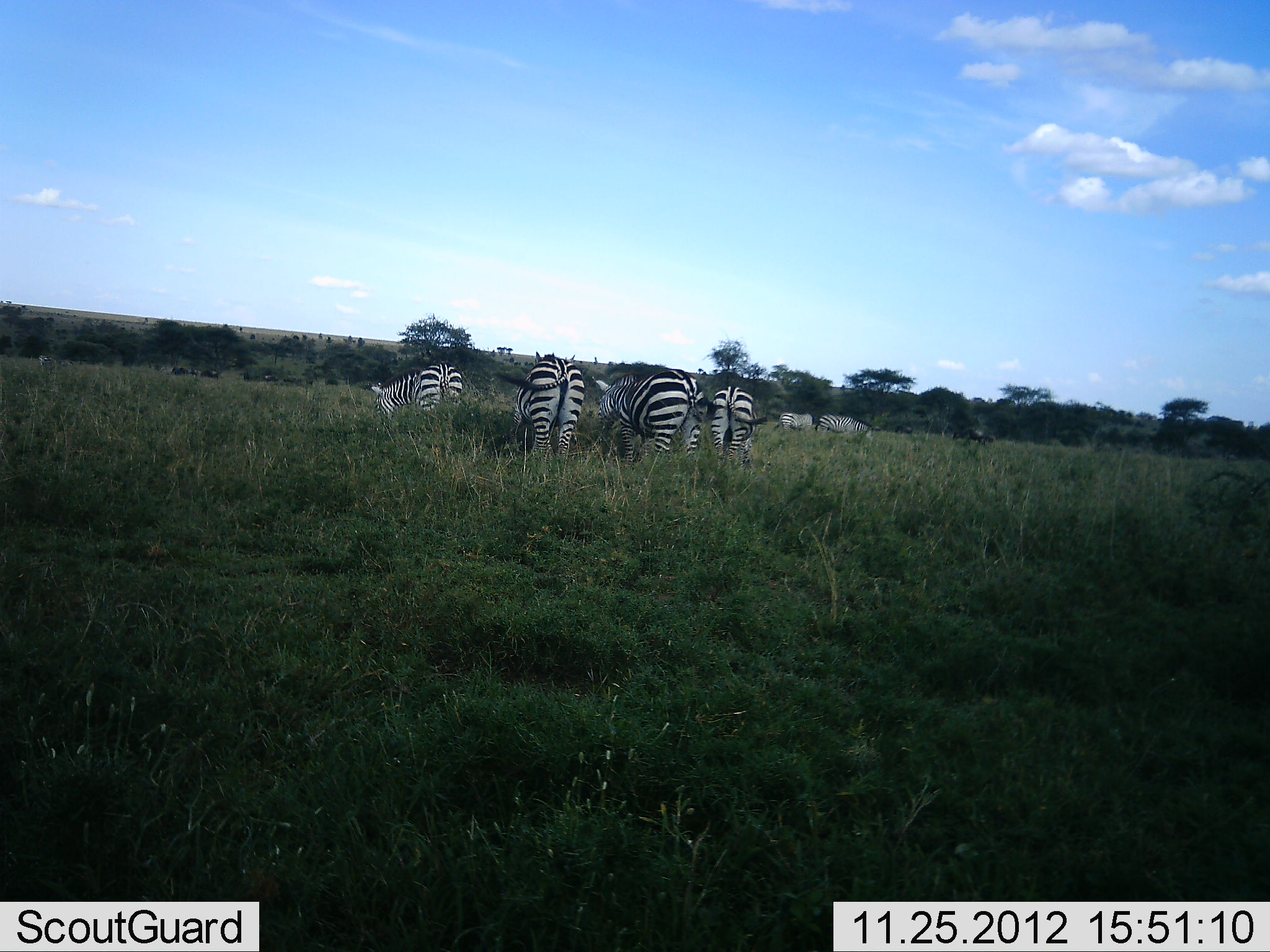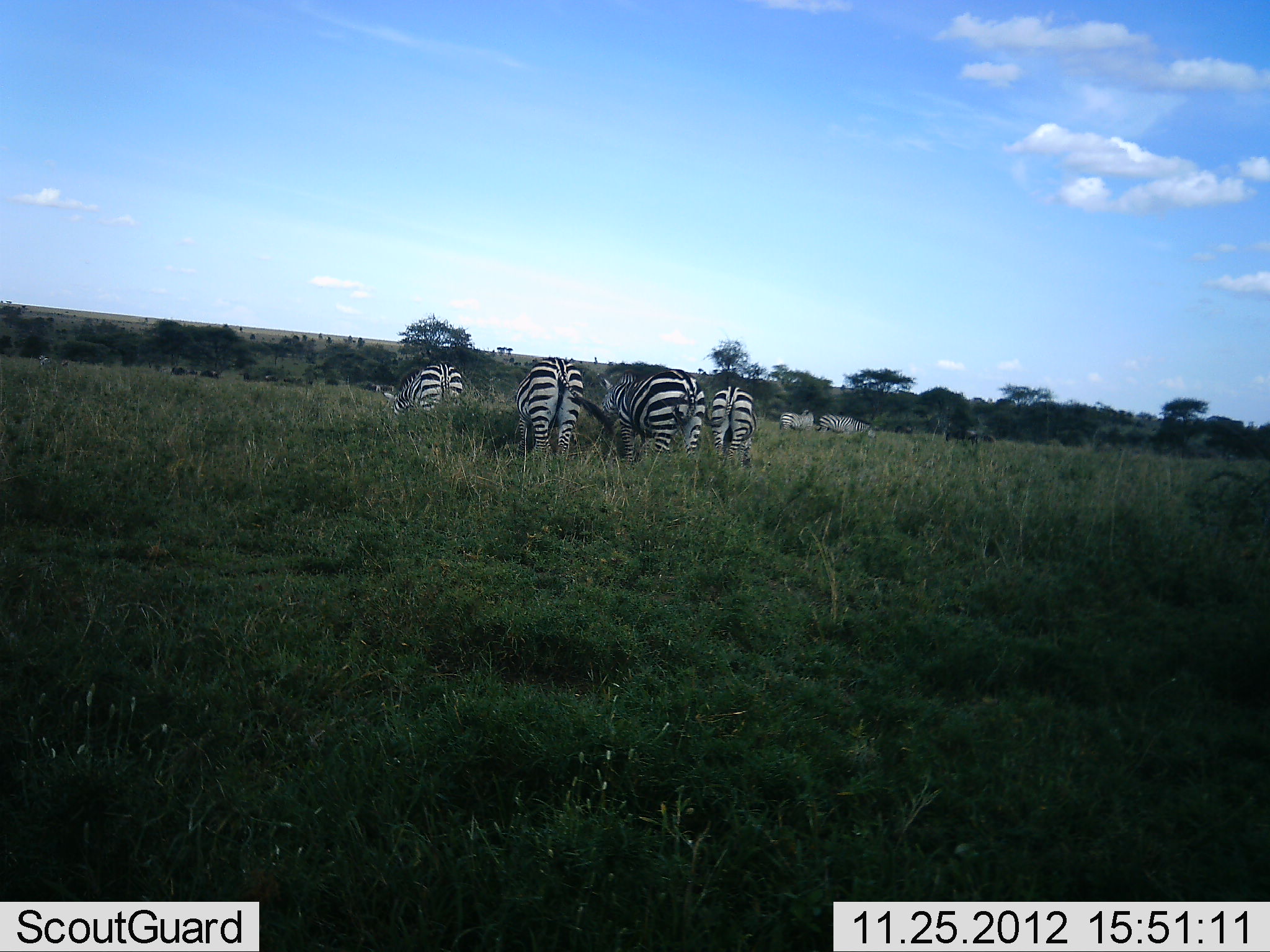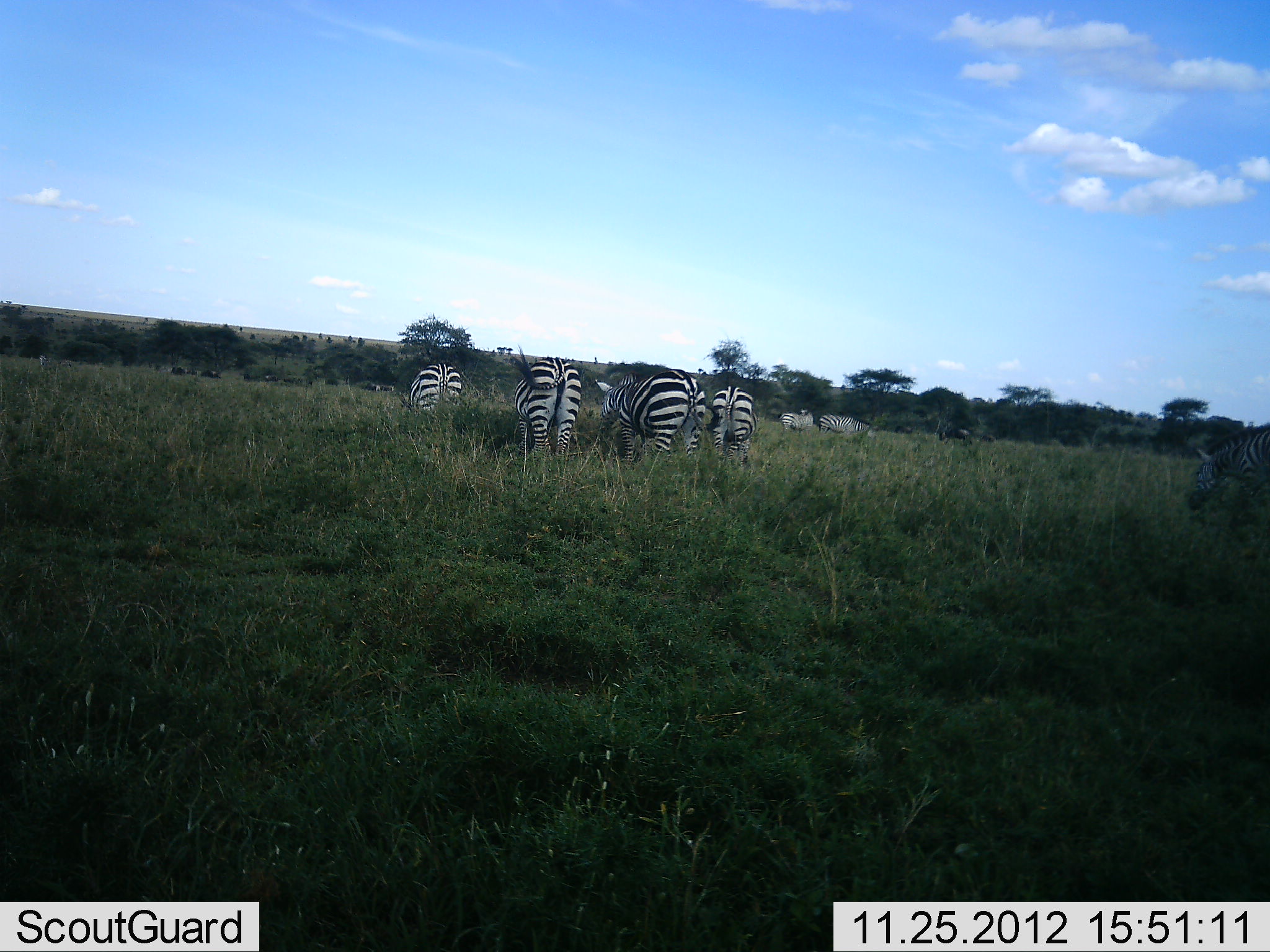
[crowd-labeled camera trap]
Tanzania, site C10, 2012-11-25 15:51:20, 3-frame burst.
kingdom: Animalia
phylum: Chordata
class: Mammalia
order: Perissodactyla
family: Equidae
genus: Equus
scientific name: Equus quagga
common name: plains zebra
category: zebra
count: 7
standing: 64%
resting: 0%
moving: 36%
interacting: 0%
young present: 0%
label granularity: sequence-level